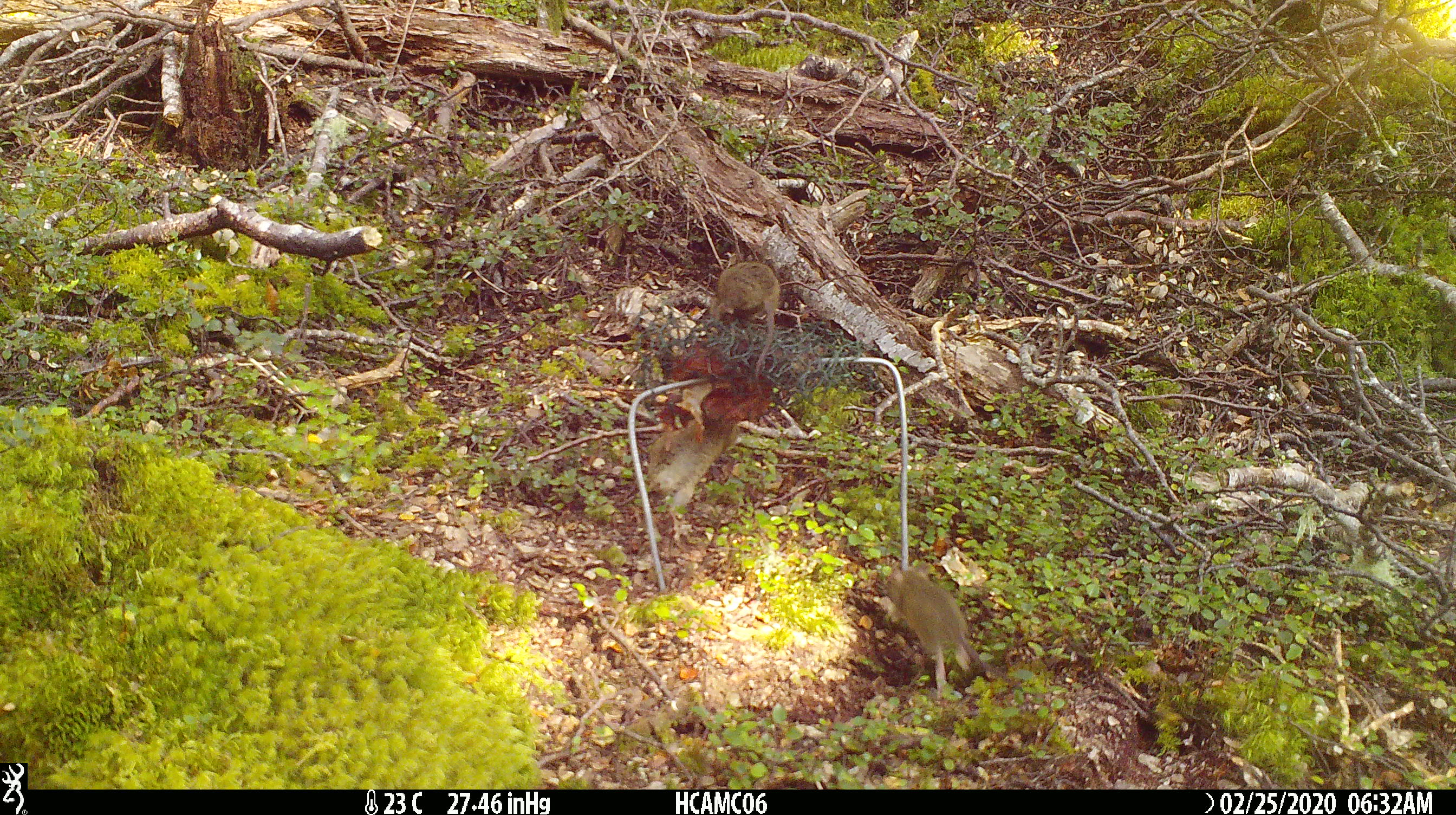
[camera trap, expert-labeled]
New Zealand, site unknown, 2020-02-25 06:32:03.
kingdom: Animalia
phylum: Chordata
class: Mammalia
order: Rodentia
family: Muridae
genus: Mus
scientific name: Mus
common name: mouse